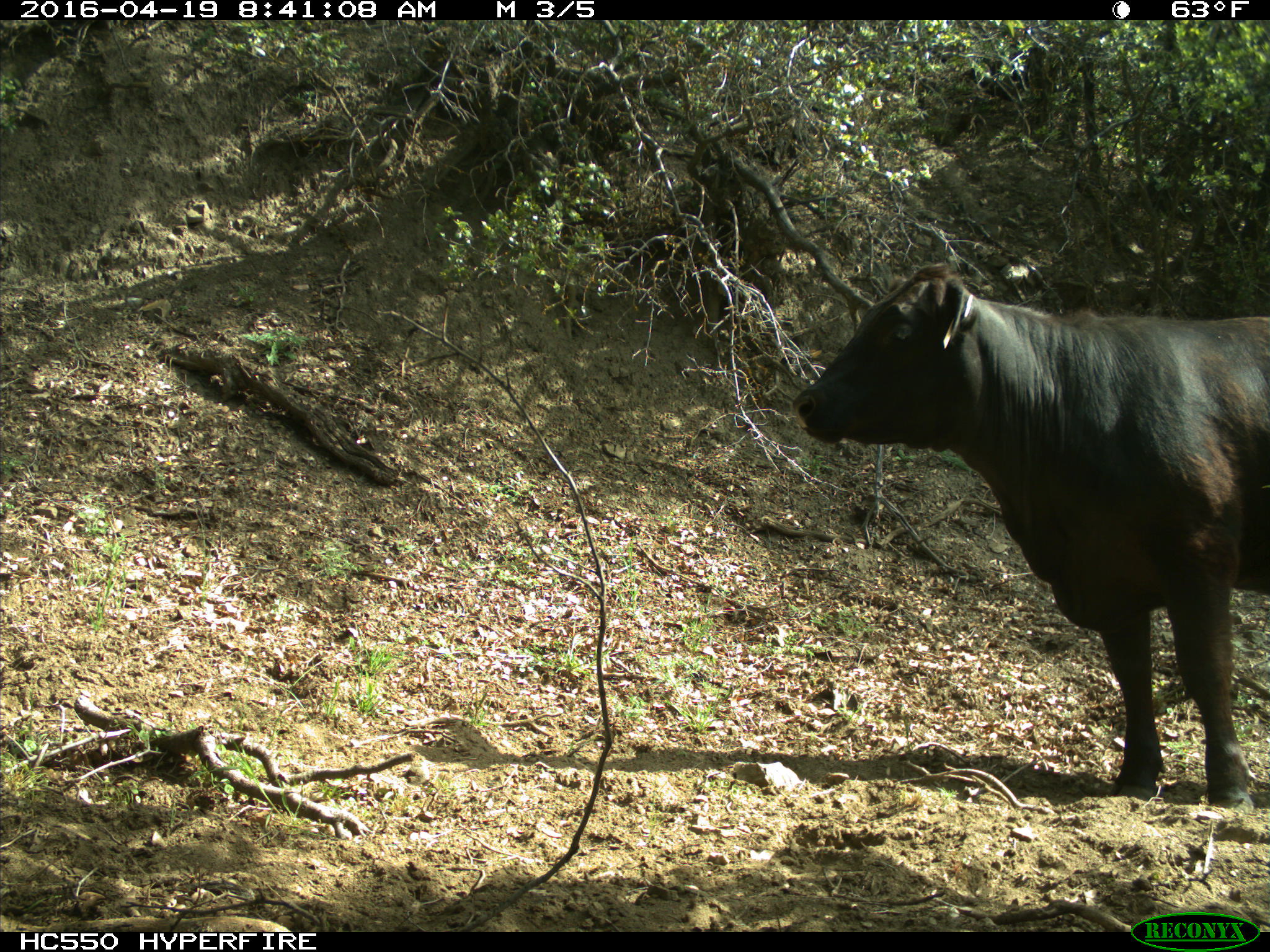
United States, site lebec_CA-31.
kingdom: Animalia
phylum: Chordata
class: Mammalia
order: Artiodactyla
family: Bovidae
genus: Bos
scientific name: Bos taurus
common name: domestic cow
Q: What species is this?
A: Bos taurus (domestic cow).